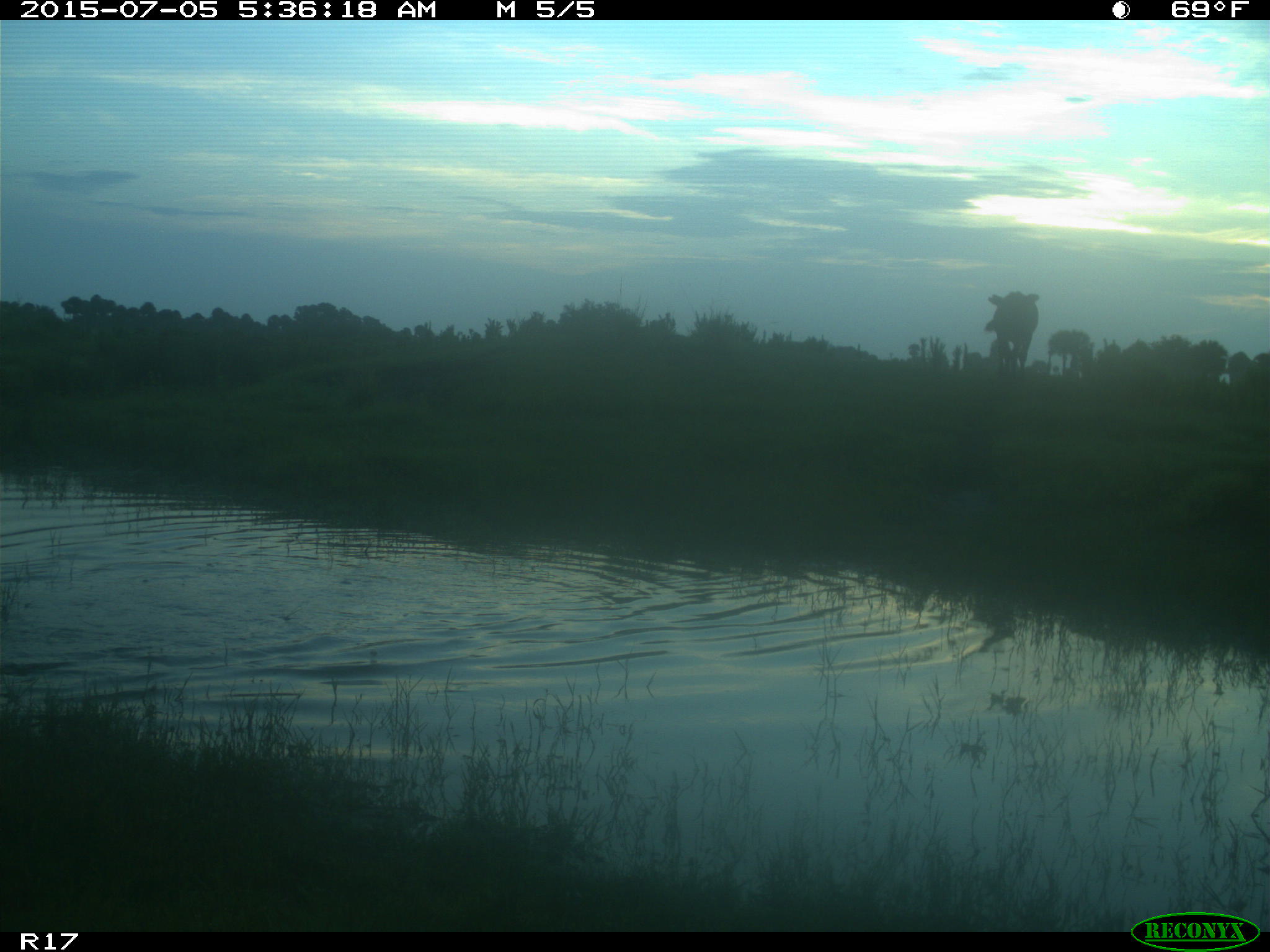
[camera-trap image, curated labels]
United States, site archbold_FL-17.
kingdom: Animalia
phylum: Chordata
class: Mammalia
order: Artiodactyla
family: Bovidae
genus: Bos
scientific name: Bos taurus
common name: domestic cow